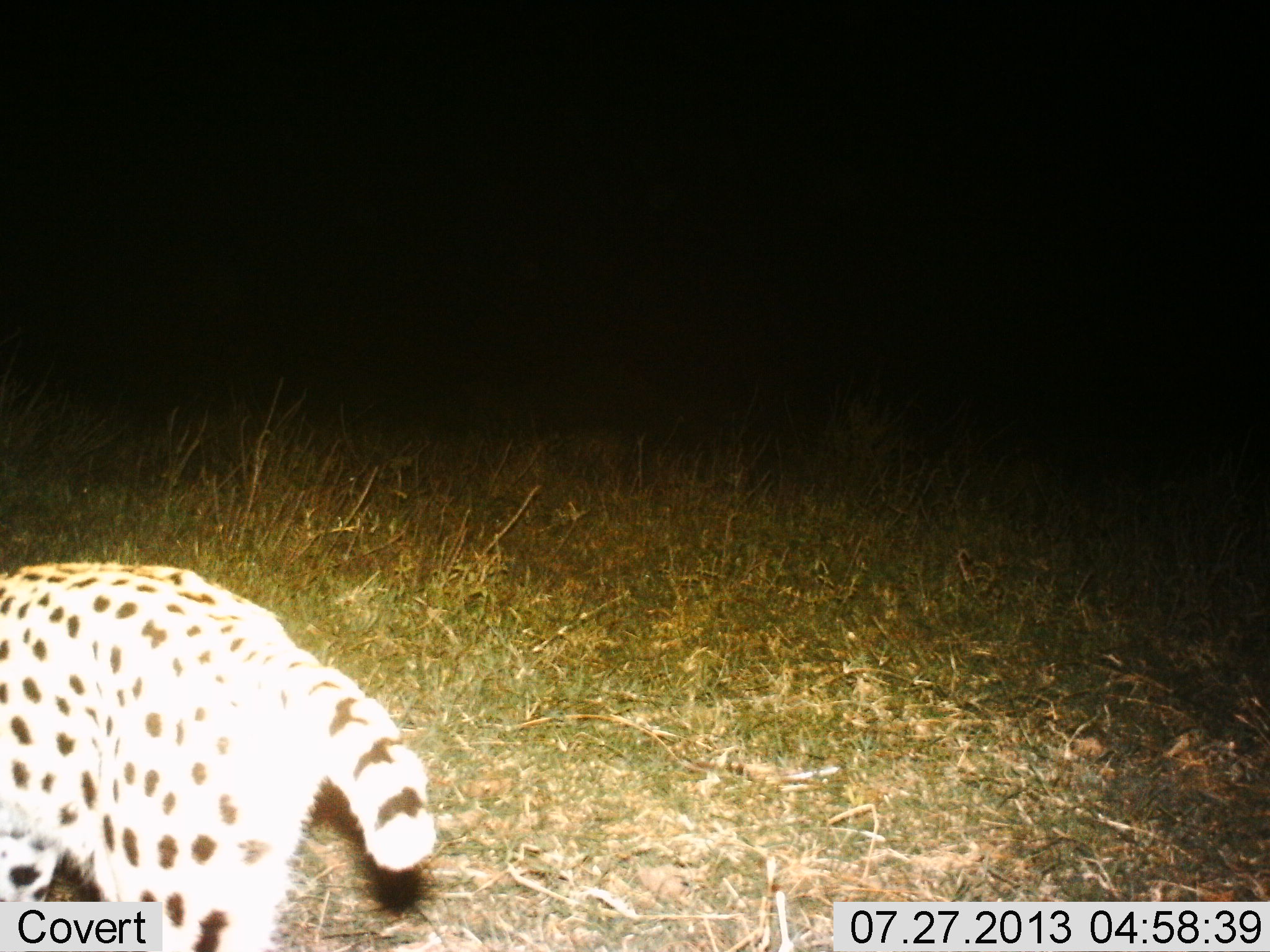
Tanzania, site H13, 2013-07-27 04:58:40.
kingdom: Animalia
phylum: Chordata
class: Mammalia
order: Carnivora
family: Felidae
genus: Leptailurus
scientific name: Leptailurus serval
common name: serval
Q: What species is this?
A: Serval (Leptailurus serval).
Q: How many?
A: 1.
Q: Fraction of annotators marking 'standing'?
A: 36%.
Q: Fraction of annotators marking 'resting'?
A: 0%.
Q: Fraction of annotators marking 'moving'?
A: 64%.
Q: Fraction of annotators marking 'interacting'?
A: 0%.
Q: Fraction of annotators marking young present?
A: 0%.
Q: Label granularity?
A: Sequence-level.